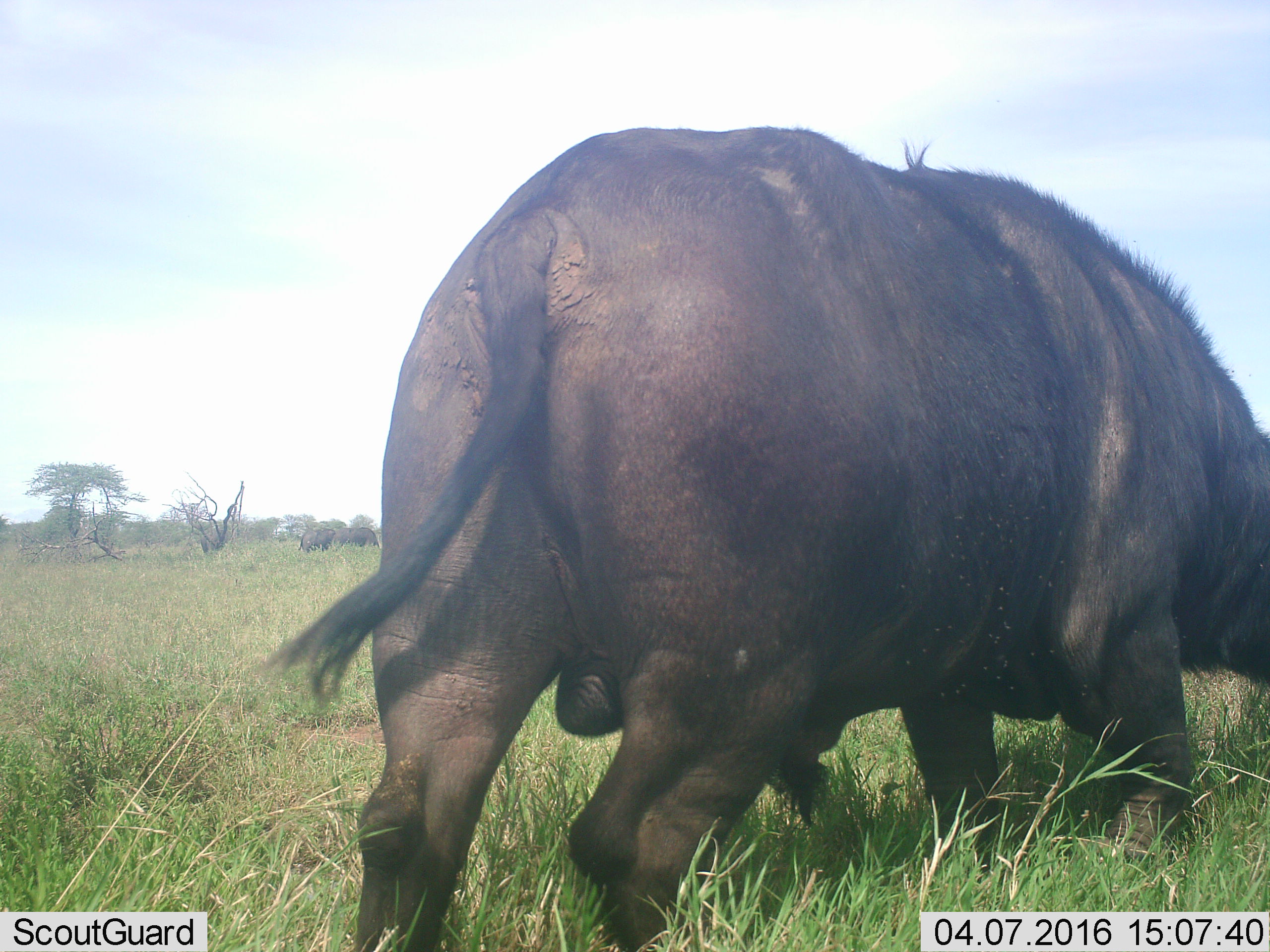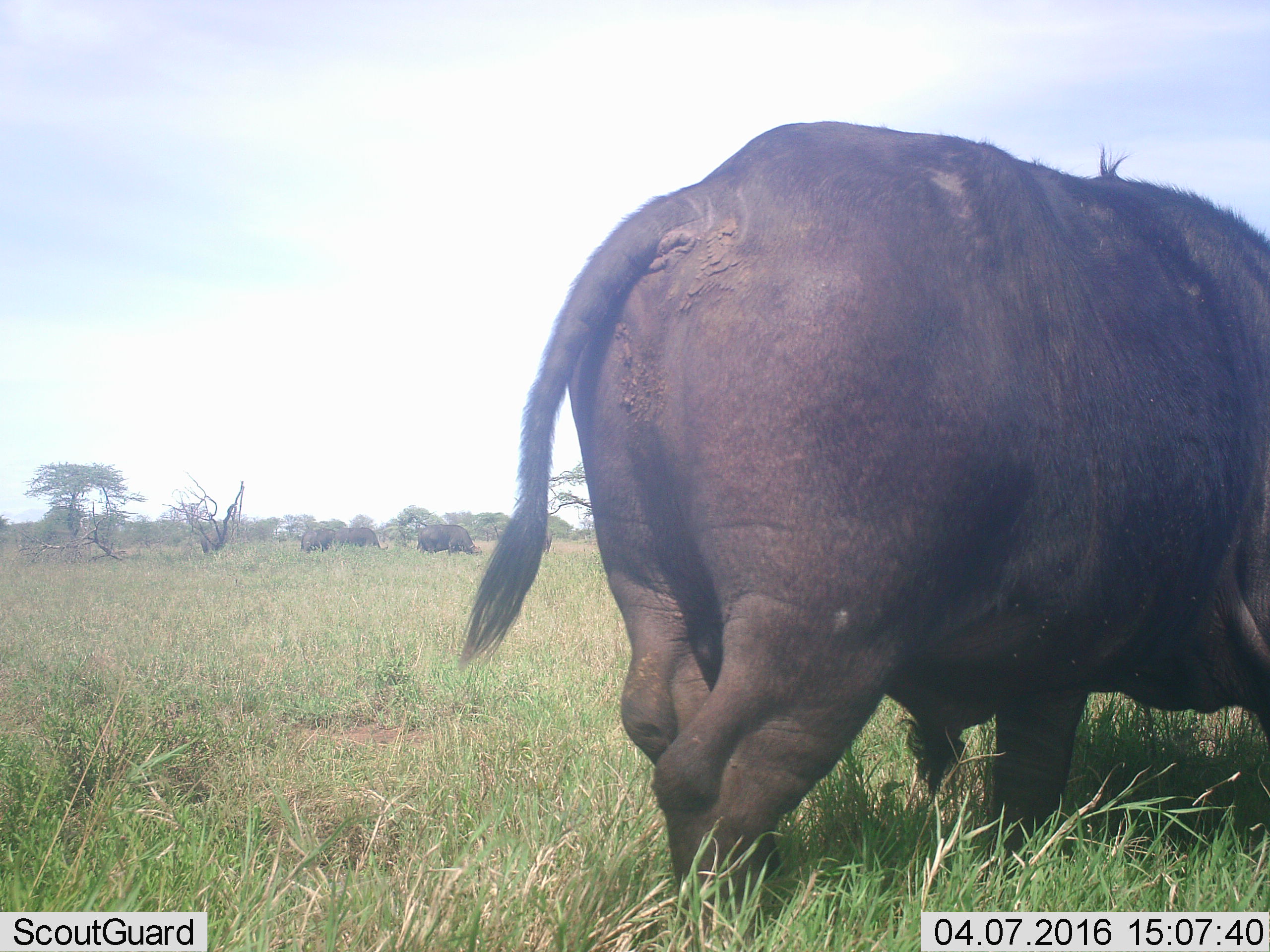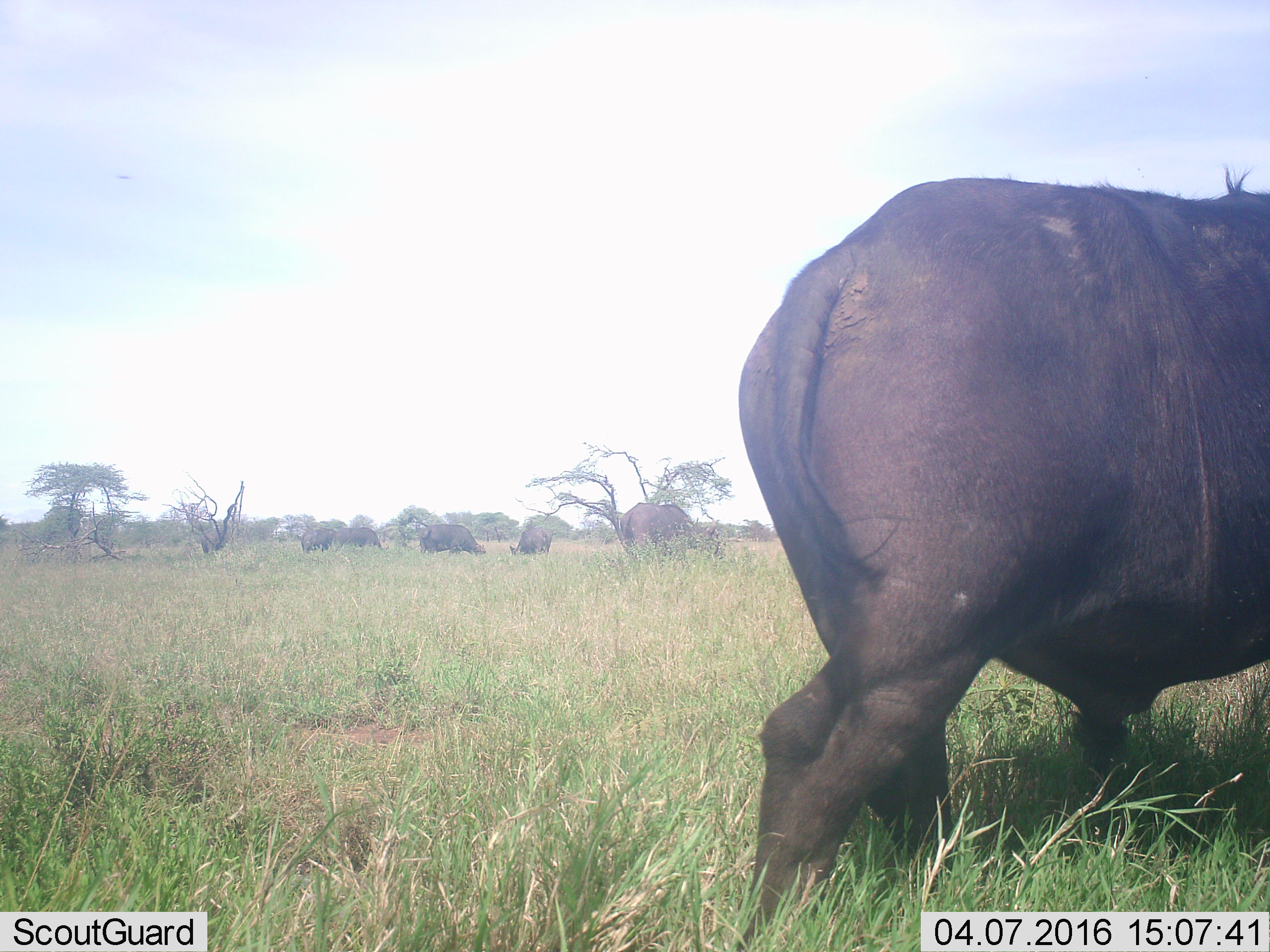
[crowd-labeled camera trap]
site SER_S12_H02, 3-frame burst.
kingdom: Animalia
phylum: Chordata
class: Mammalia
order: Artiodactyla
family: Bovidae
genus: Syncerus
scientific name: Syncerus caffer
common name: african buffalo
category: buffalo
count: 6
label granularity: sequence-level